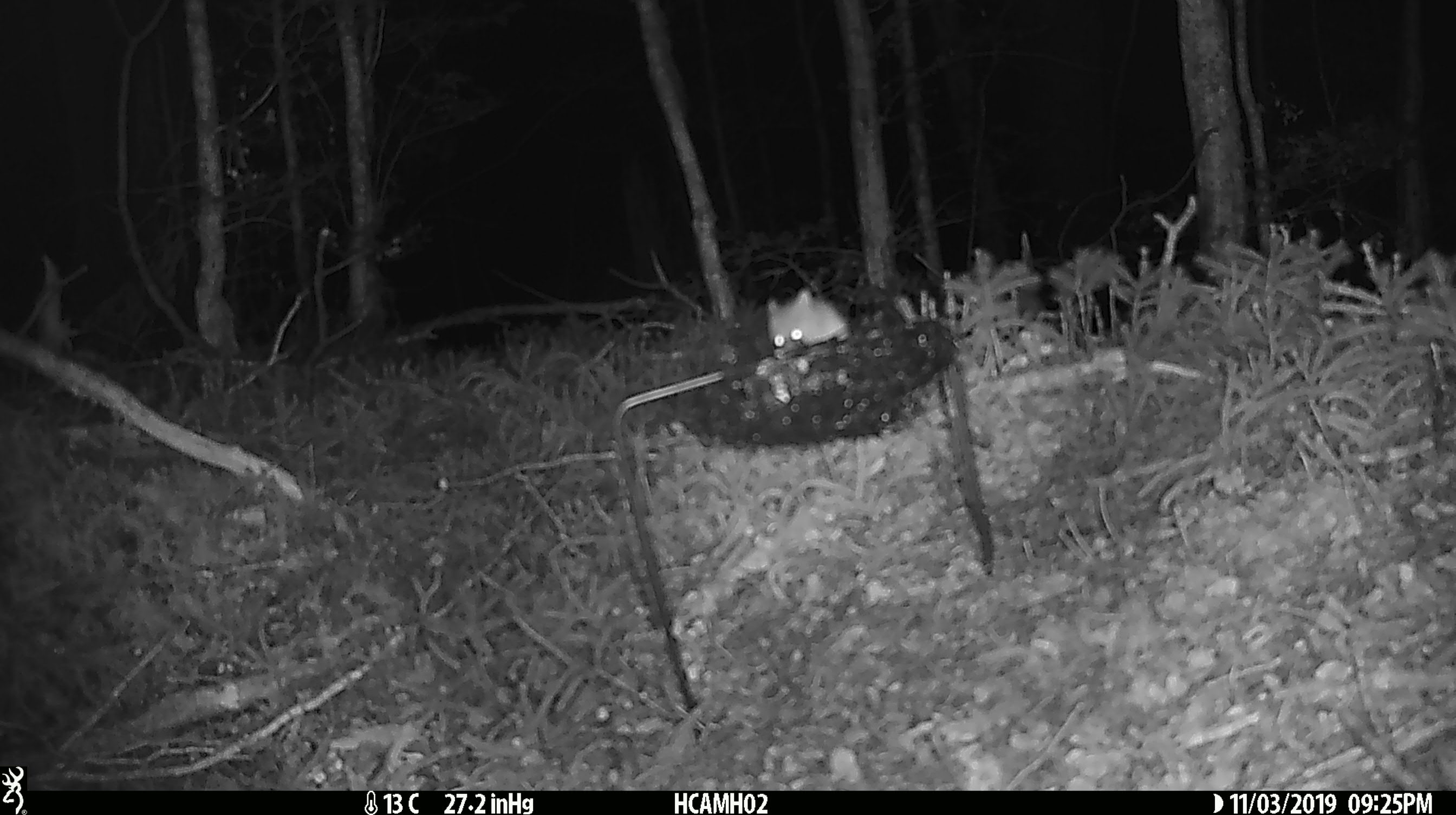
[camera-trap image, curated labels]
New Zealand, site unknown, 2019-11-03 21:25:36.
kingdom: Animalia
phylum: Chordata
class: Mammalia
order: Rodentia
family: Muridae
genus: Mus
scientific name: Mus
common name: mouse